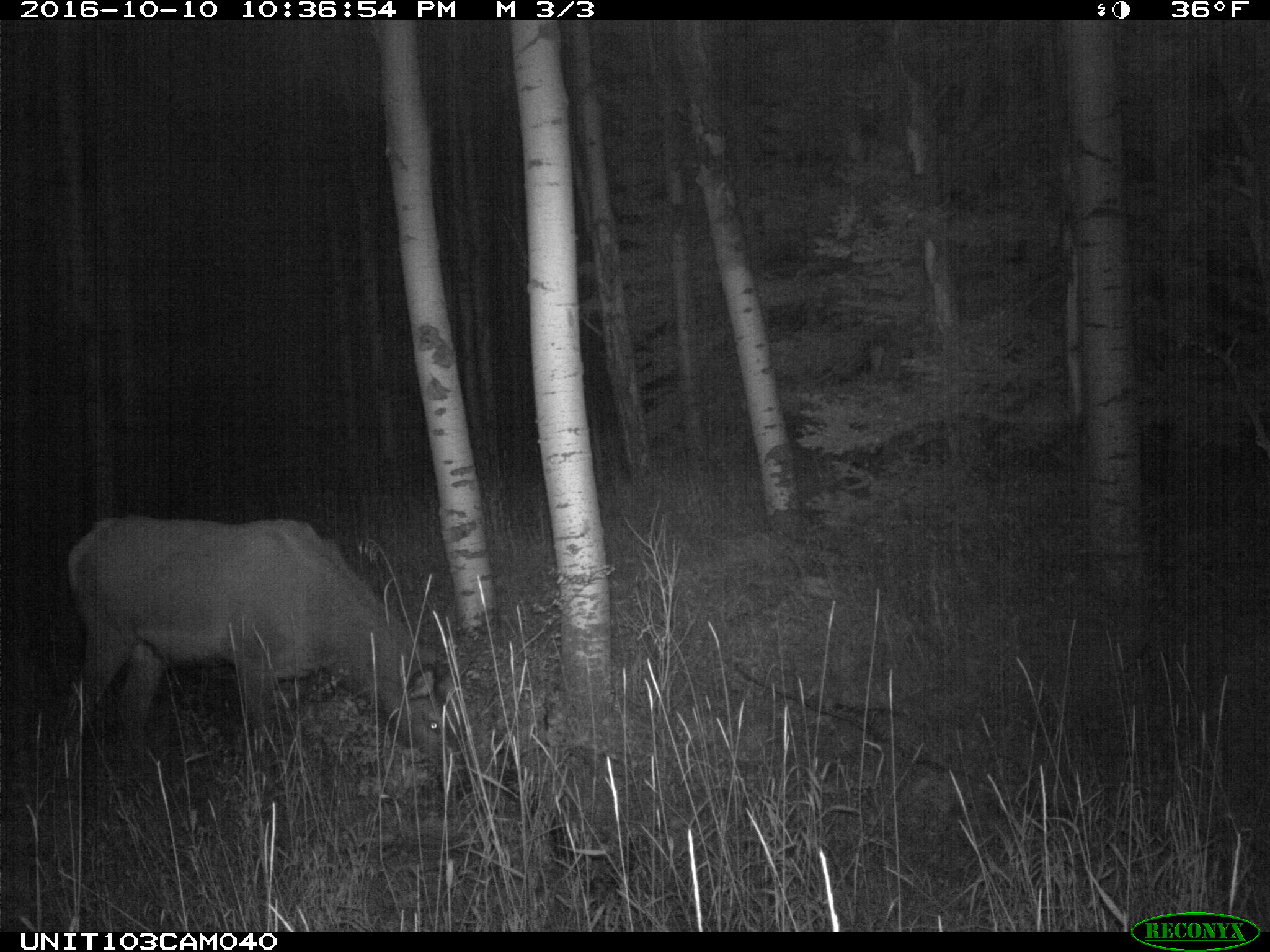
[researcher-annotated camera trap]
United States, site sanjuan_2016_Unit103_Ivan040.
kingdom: Animalia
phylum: Chordata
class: Mammalia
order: Artiodactyla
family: Cervidae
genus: Cervus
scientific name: Cervus elaphus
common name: red deer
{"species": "Cervus elaphus (red deer)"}